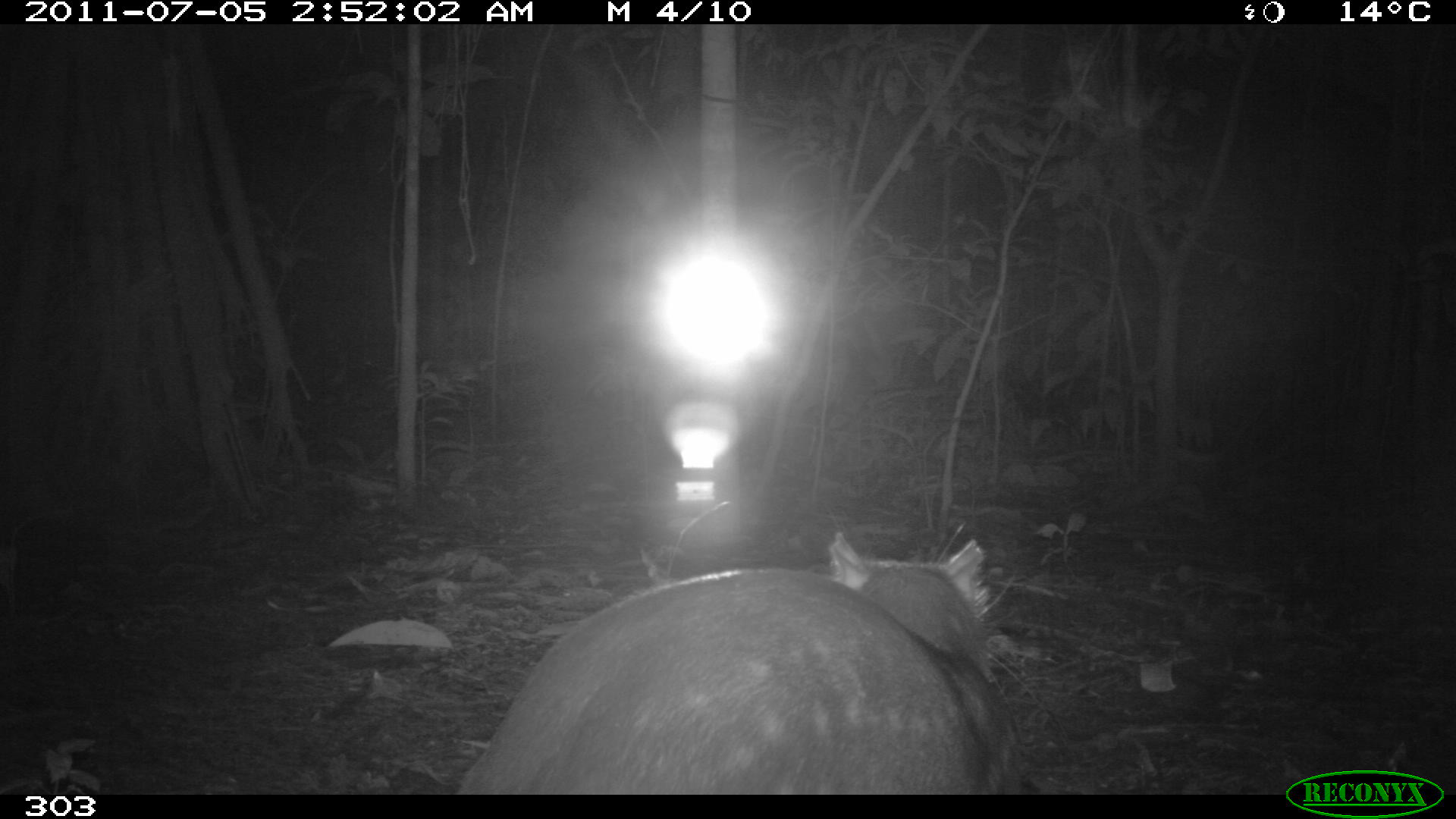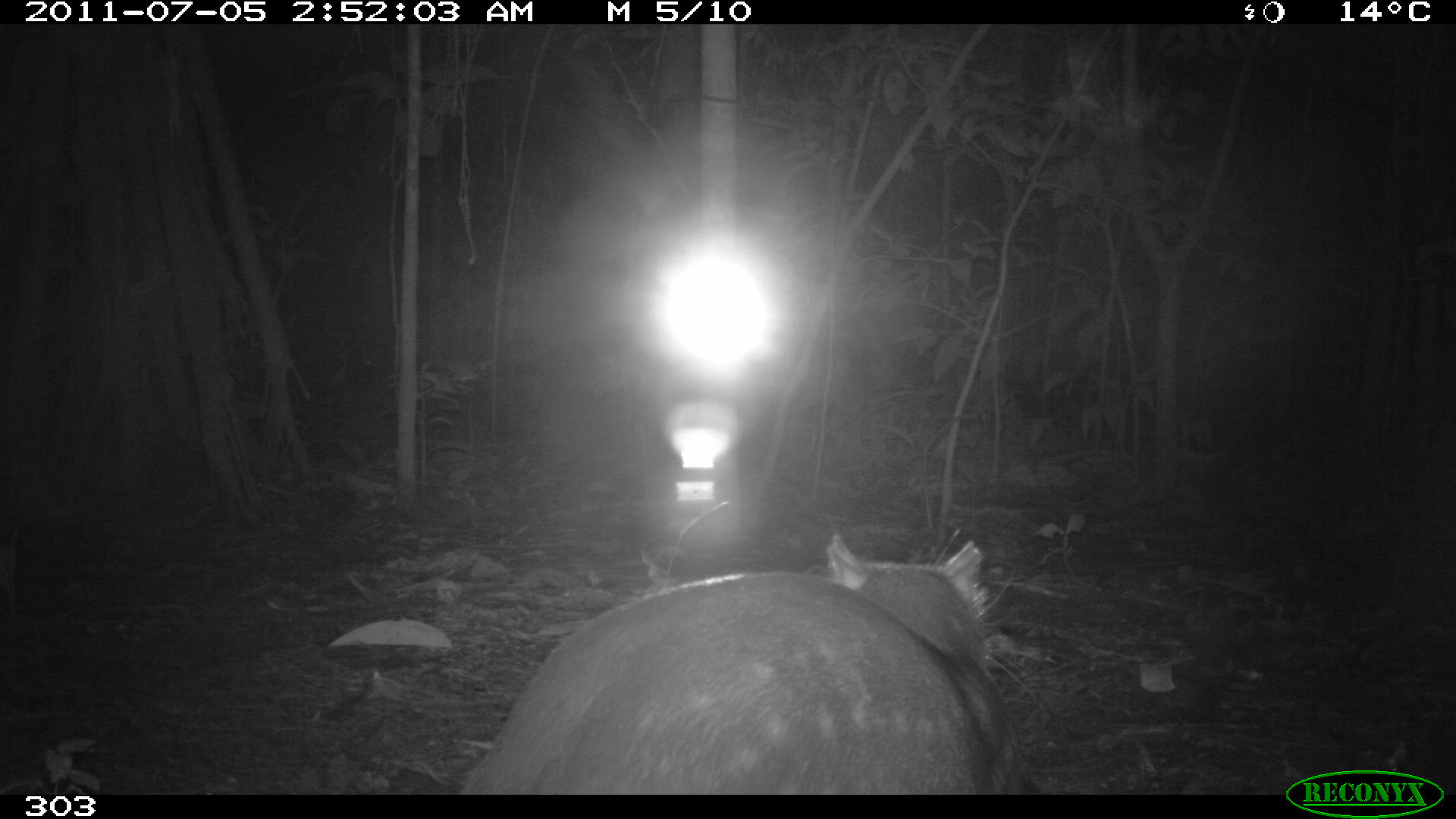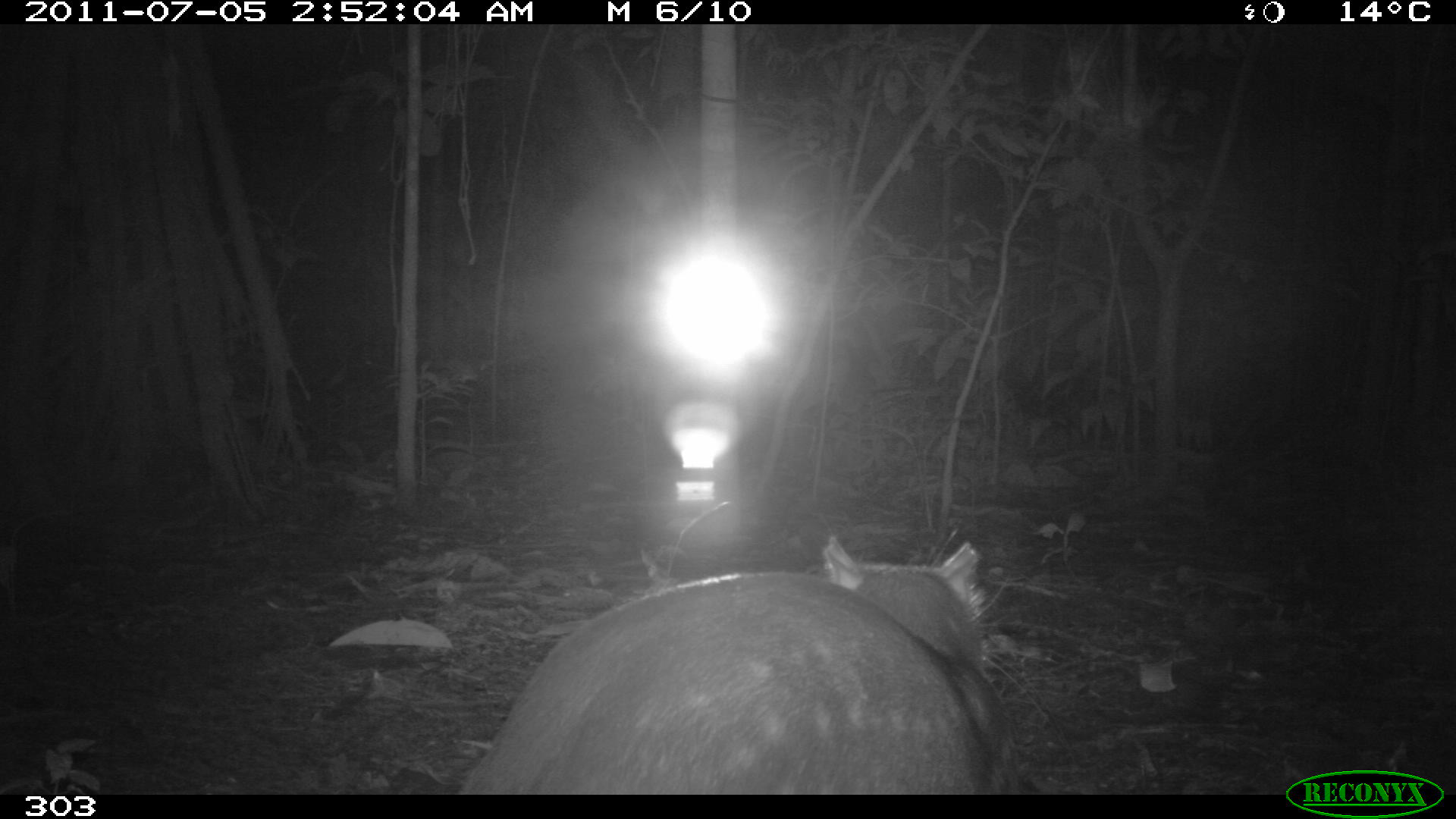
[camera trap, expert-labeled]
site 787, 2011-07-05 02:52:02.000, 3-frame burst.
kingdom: Animalia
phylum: Chordata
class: Mammalia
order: Rodentia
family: Cuniculidae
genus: Cuniculus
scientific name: Cuniculus paca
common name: spotted paca